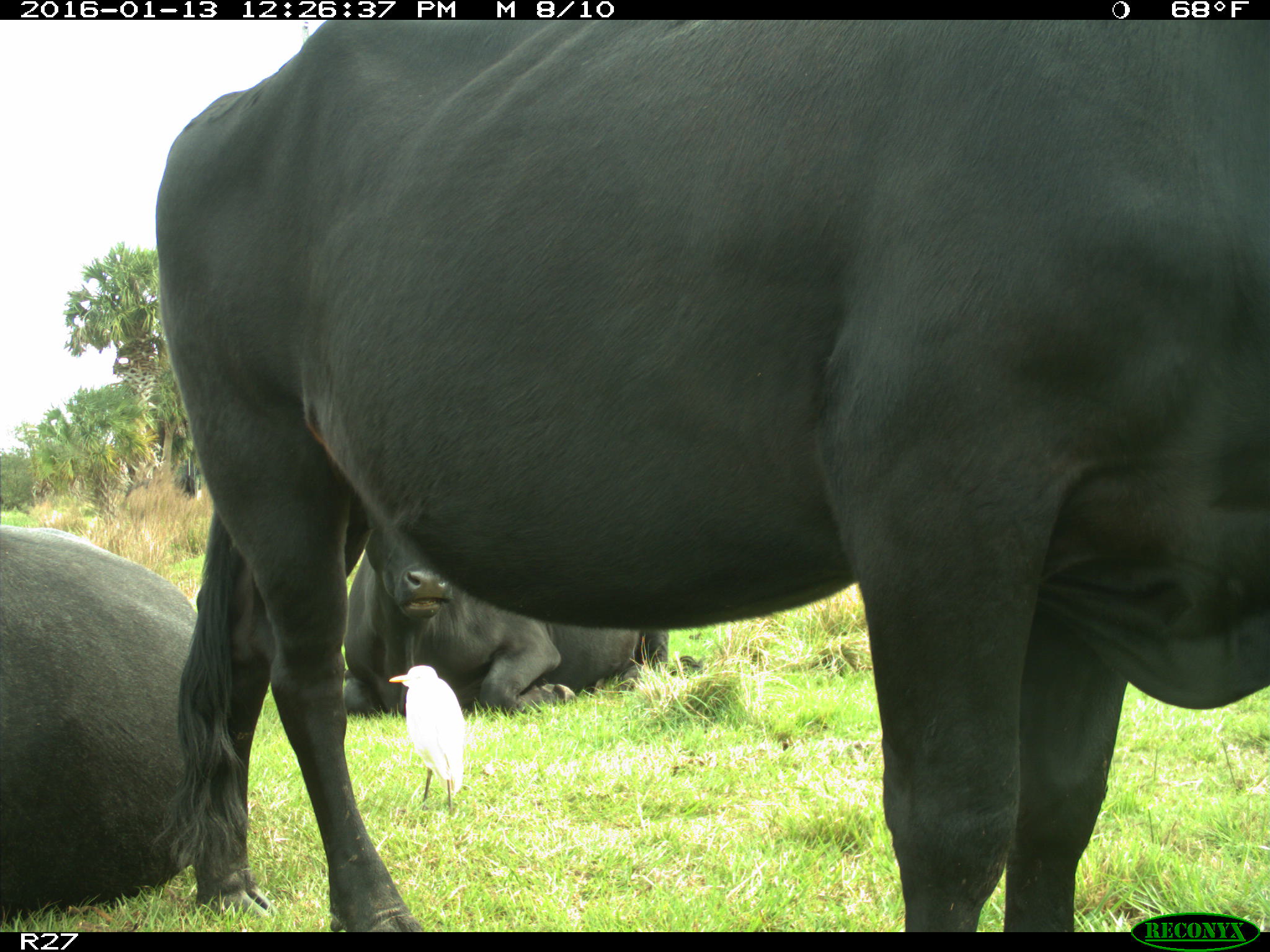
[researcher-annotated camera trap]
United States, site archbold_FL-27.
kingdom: Animalia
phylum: Chordata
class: Mammalia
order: Artiodactyla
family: Bovidae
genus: Bos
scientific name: Bos taurus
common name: domestic cow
Bos taurus (domestic cow).